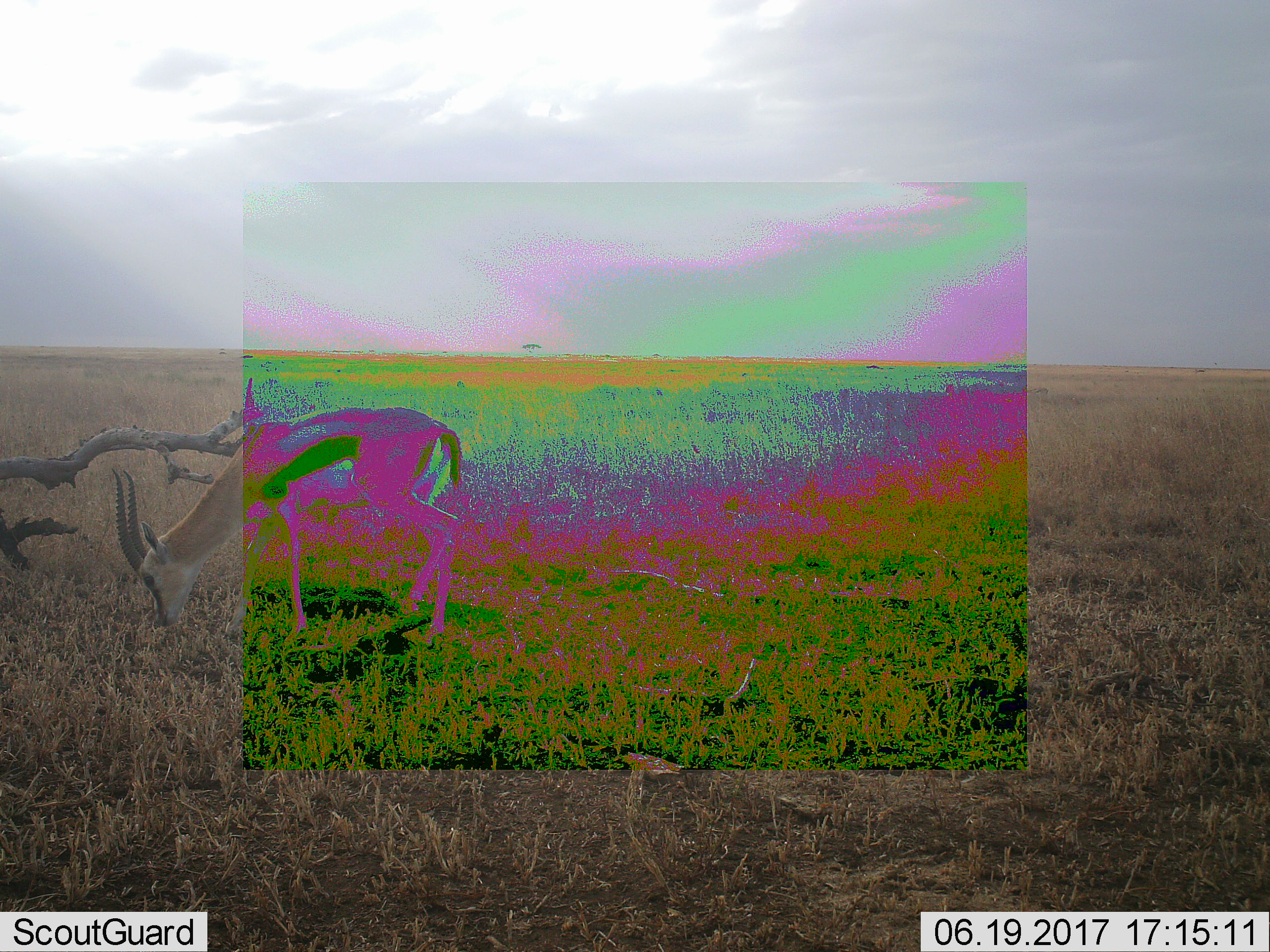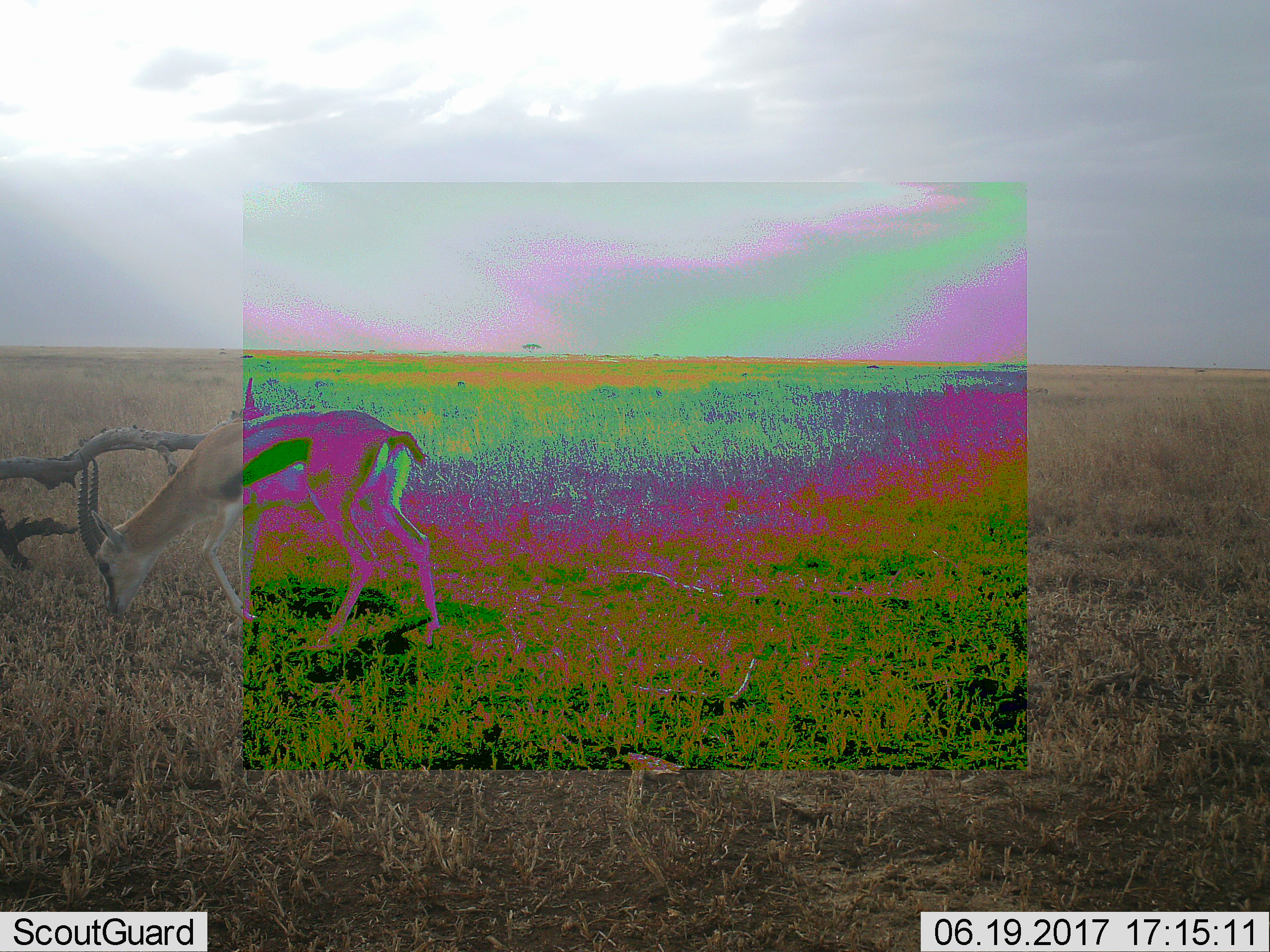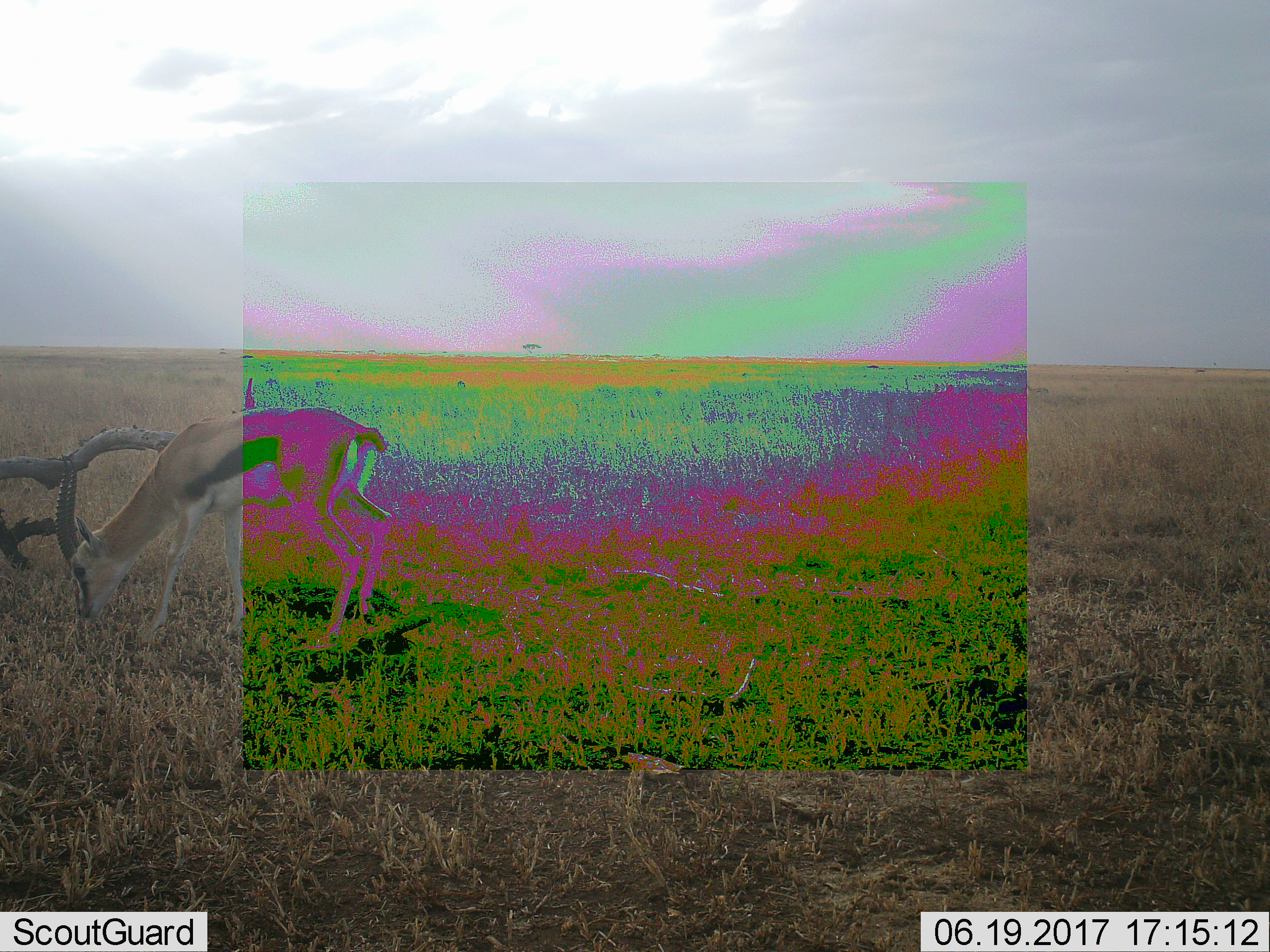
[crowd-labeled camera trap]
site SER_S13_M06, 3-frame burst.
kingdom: Animalia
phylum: Chordata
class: Mammalia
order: Artiodactyla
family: Bovidae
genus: Eudorcas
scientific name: Eudorcas thomsonii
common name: thomson's gazelle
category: gazellethomsons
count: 1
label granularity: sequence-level